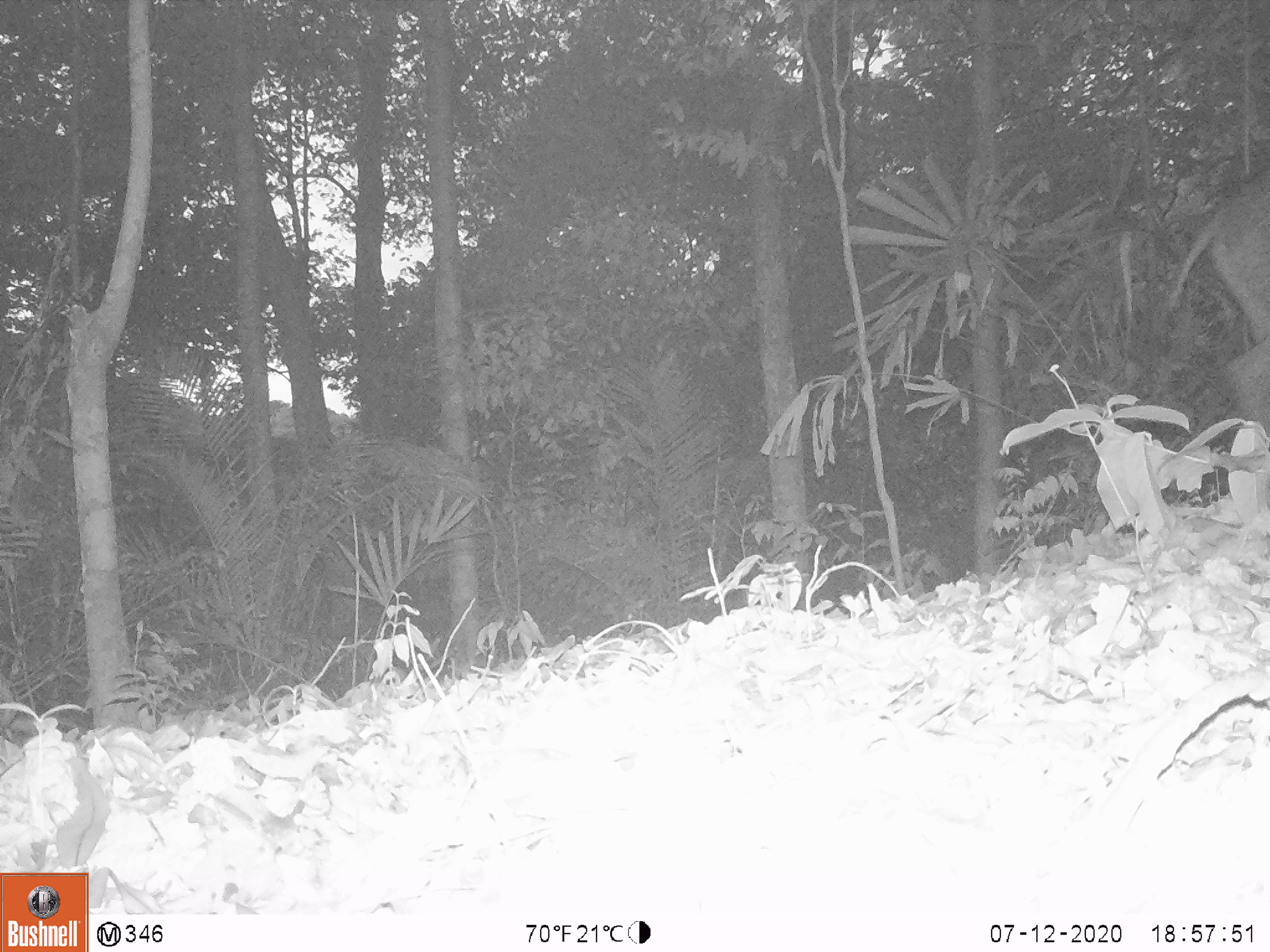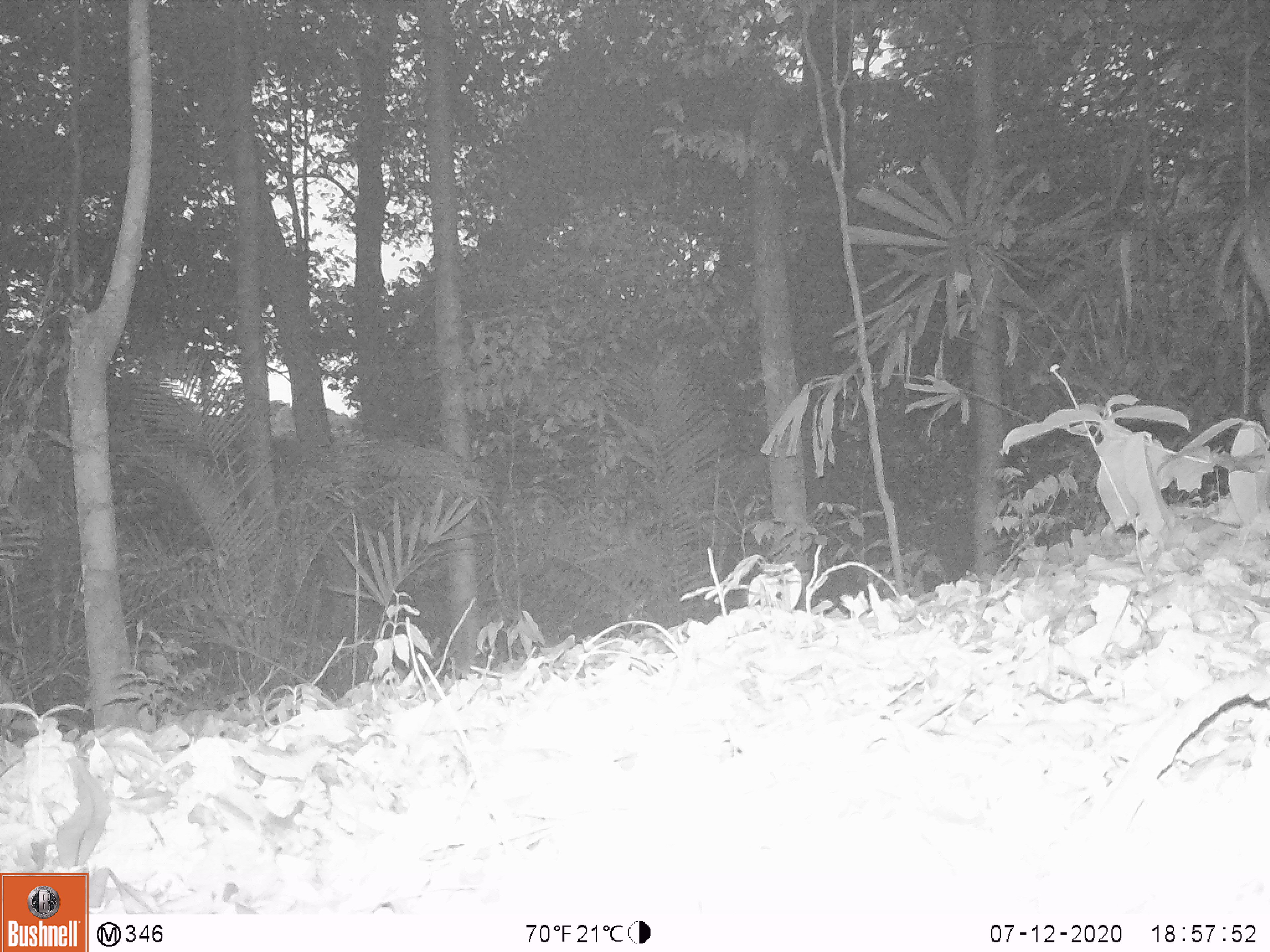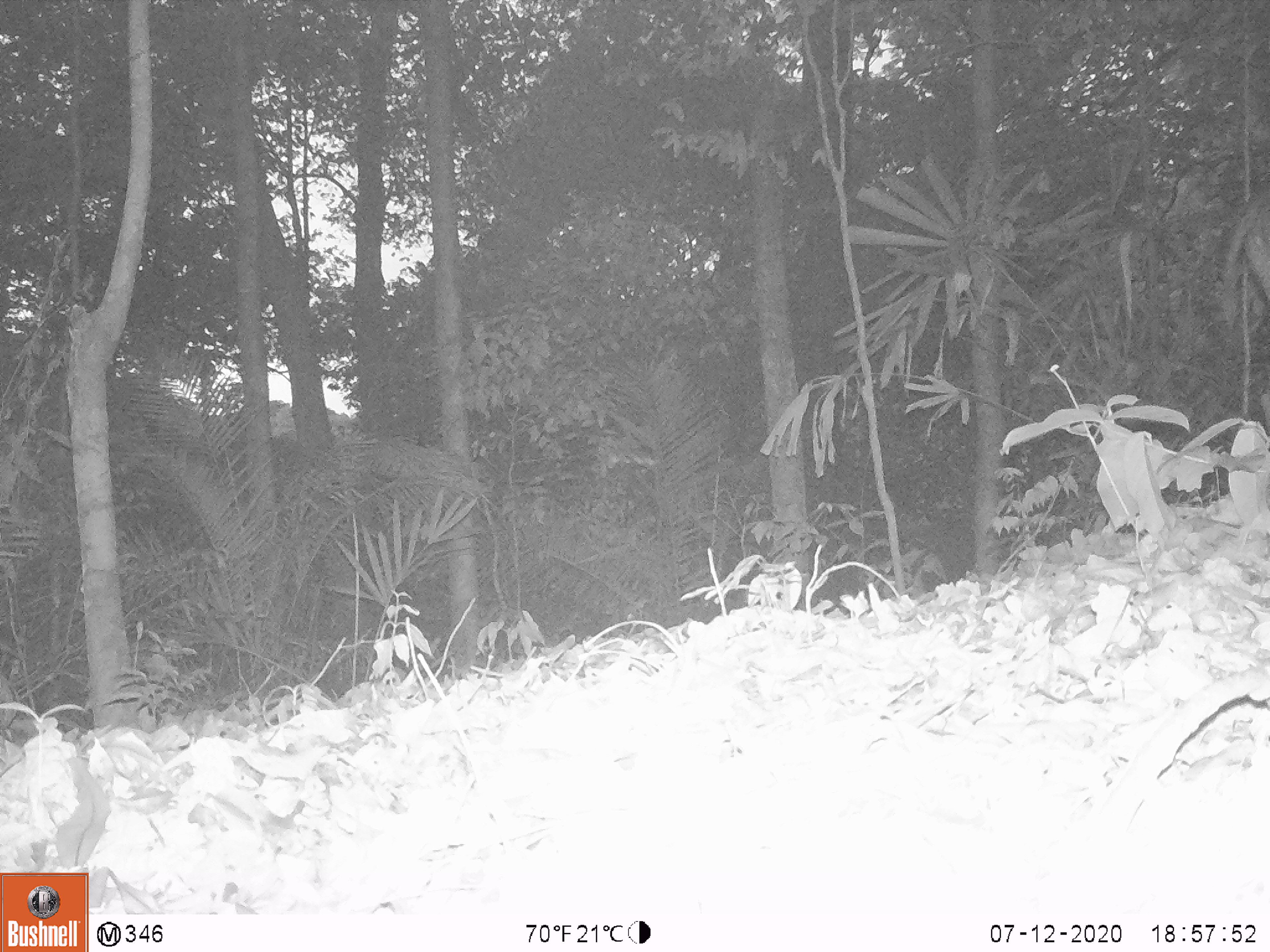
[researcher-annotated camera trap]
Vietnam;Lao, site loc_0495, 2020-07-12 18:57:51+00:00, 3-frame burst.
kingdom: Animalia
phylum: Chordata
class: Mammalia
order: Artiodactyla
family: Suidae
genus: Sus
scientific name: Sus scrofa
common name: eurasian wild pig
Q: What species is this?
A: Eurasian wild pig (Sus scrofa).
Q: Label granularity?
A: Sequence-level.